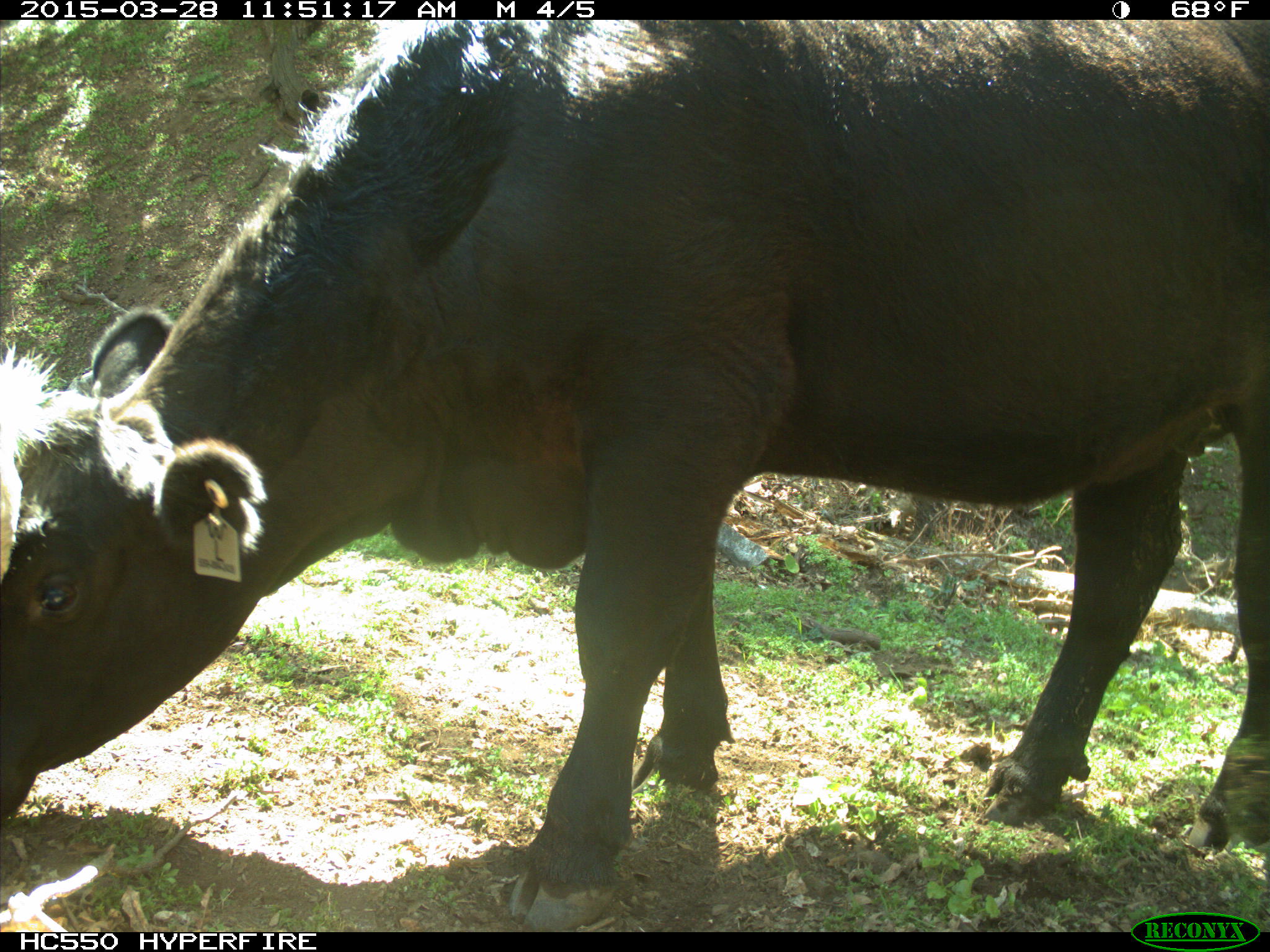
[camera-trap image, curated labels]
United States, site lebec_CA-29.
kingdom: Animalia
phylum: Chordata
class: Mammalia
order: Artiodactyla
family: Bovidae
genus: Bos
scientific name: Bos taurus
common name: domestic cow